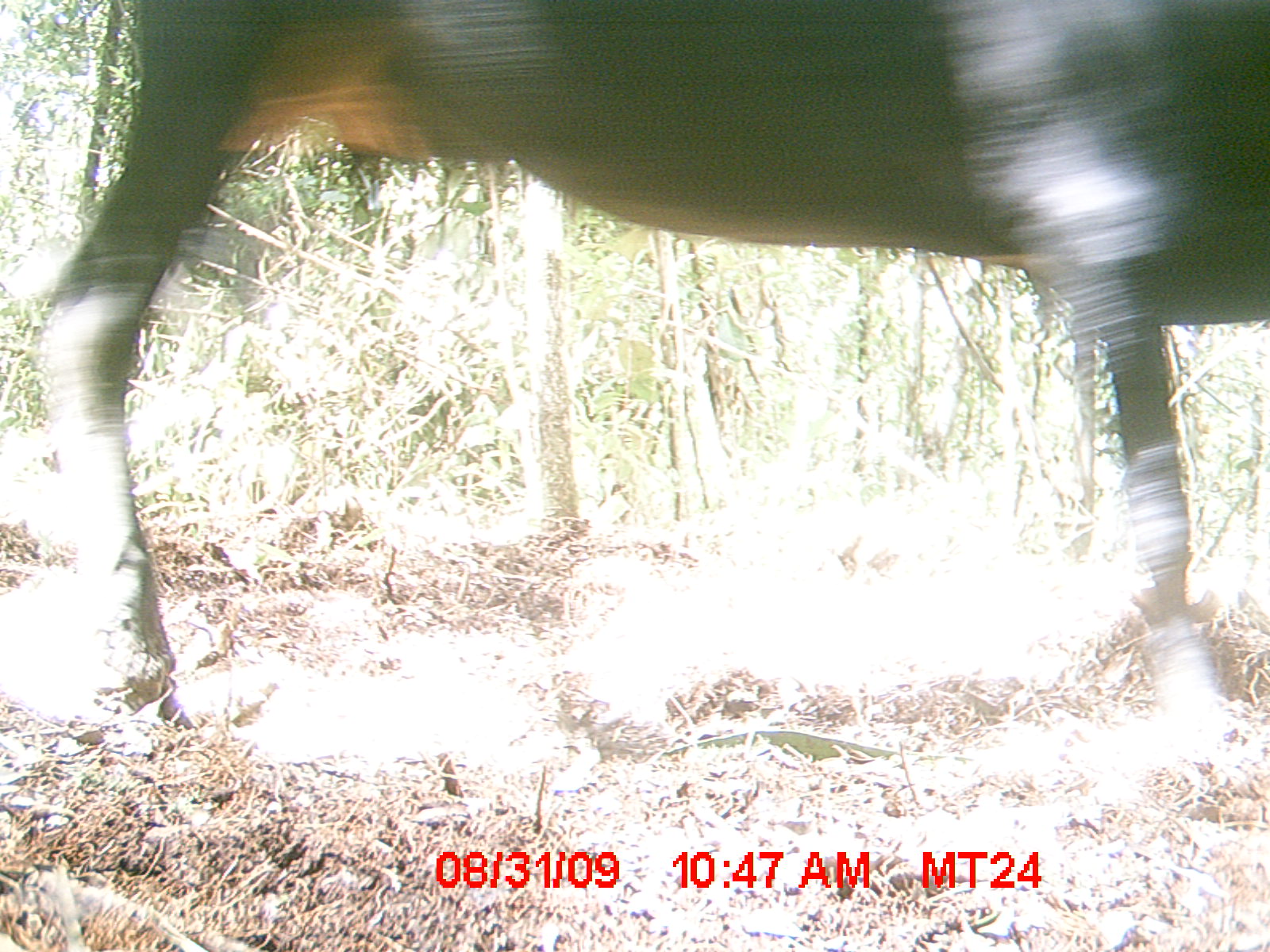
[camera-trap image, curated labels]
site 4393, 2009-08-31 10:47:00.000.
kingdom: Animalia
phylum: Chordata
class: Mammalia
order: Artiodactyla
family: Bovidae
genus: Bos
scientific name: Bos taurus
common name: domestic cattle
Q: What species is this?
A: Bos taurus (domestic cattle).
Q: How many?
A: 2.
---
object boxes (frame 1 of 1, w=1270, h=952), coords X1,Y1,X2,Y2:
bos taurus: 38,0,1270,729